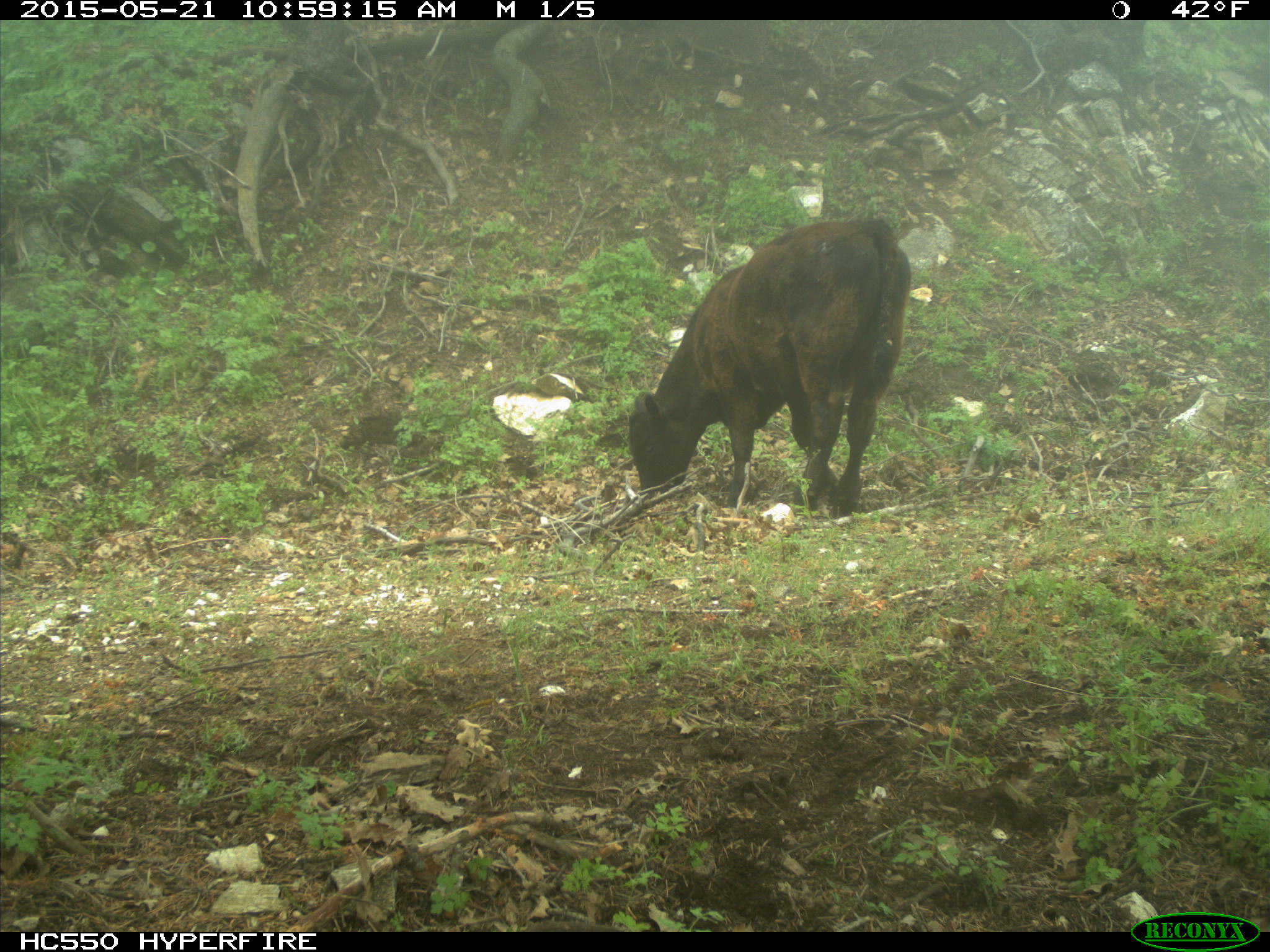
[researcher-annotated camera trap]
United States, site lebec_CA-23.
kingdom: Animalia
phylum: Chordata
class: Mammalia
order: Artiodactyla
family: Bovidae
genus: Bos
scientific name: Bos taurus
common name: domestic cow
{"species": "Bos taurus (domestic cow)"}